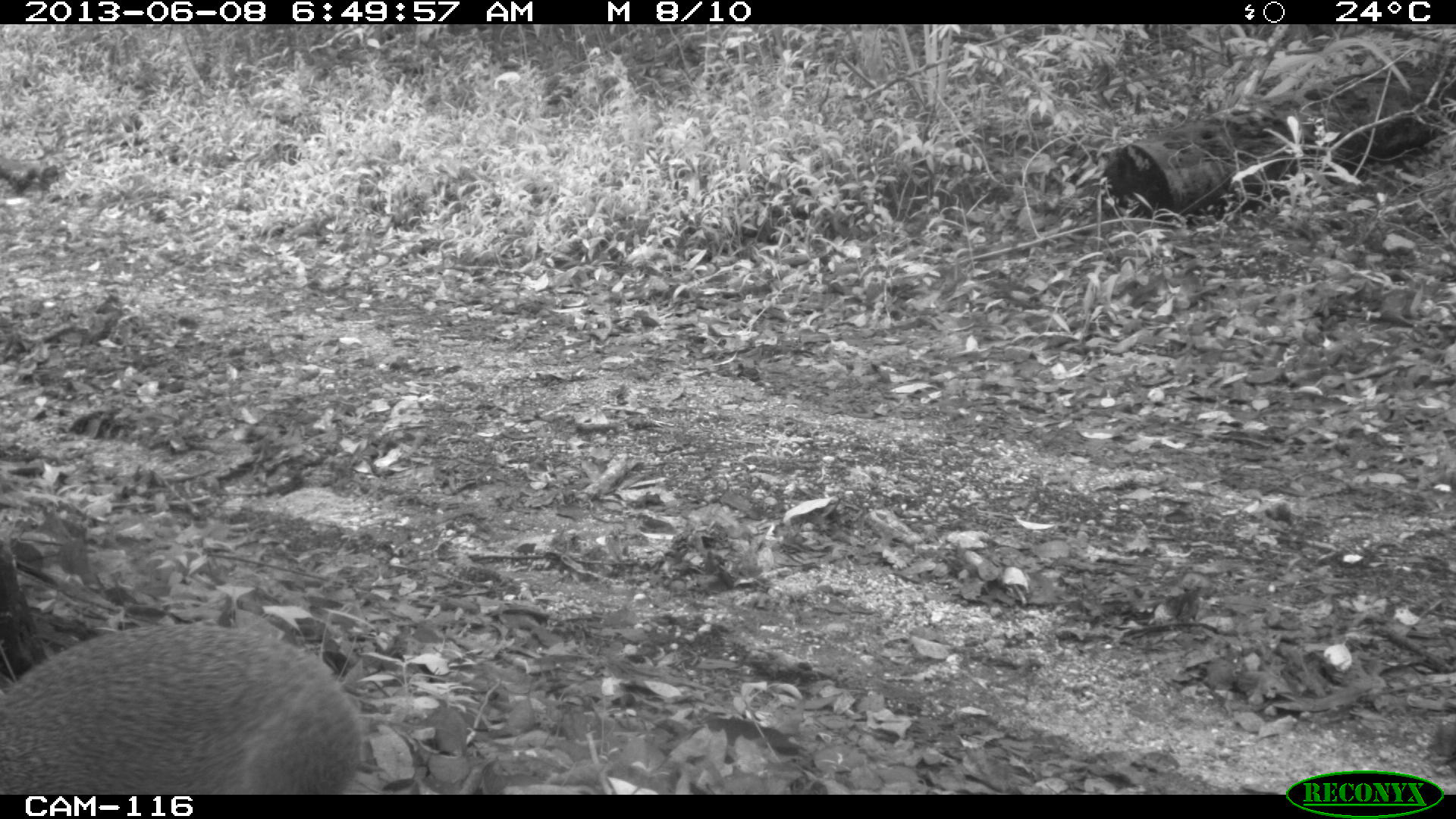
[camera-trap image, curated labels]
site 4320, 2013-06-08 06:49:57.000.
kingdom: Animalia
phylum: Chordata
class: Mammalia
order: Rodentia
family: Dasyproctidae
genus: Dasyprocta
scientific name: Dasyprocta punctata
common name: central american agouti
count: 1